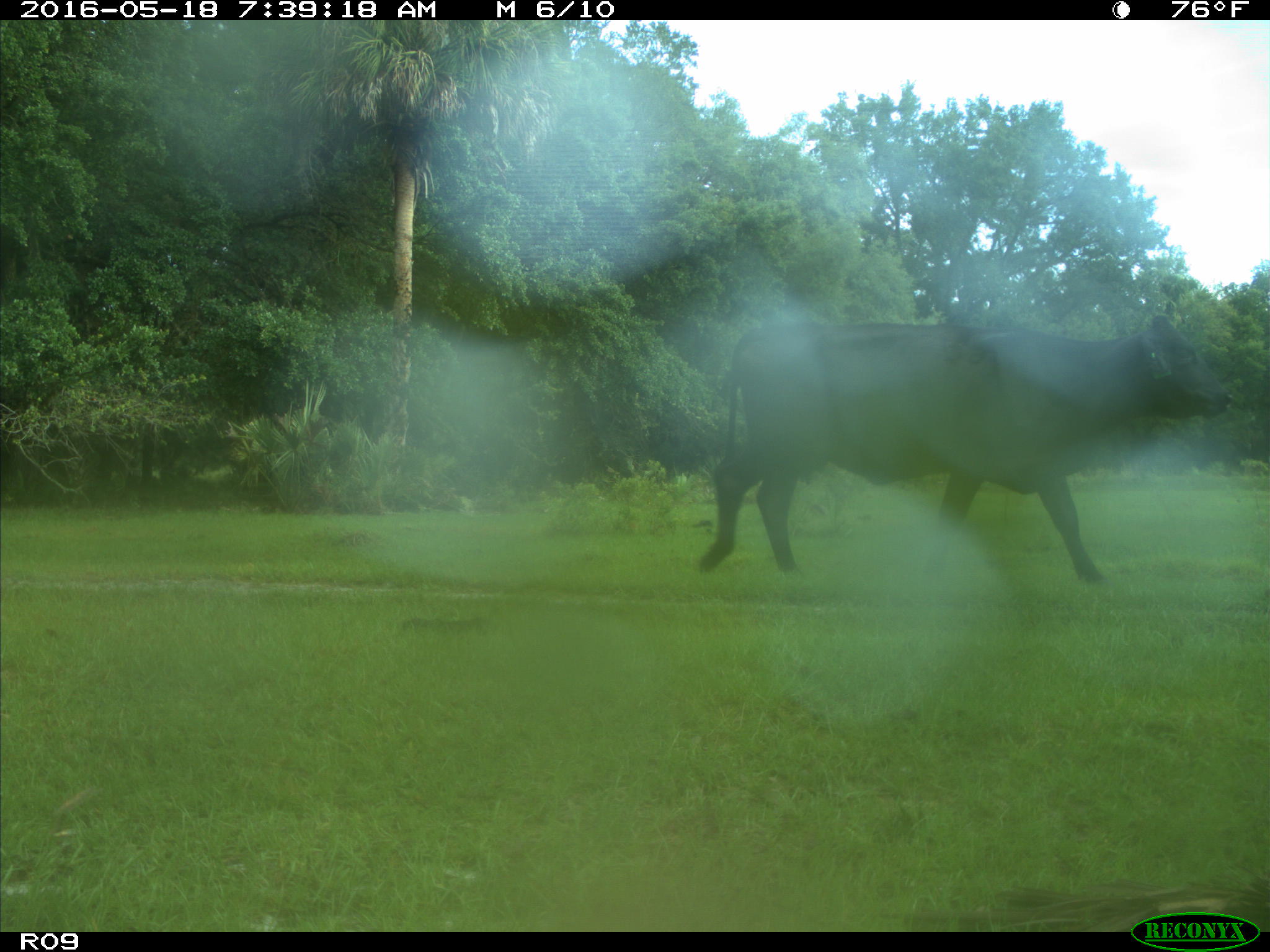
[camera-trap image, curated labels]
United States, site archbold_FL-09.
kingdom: Animalia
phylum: Chordata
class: Mammalia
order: Artiodactyla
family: Bovidae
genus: Bos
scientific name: Bos taurus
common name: domestic cow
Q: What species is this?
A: Bos taurus (domestic cow).